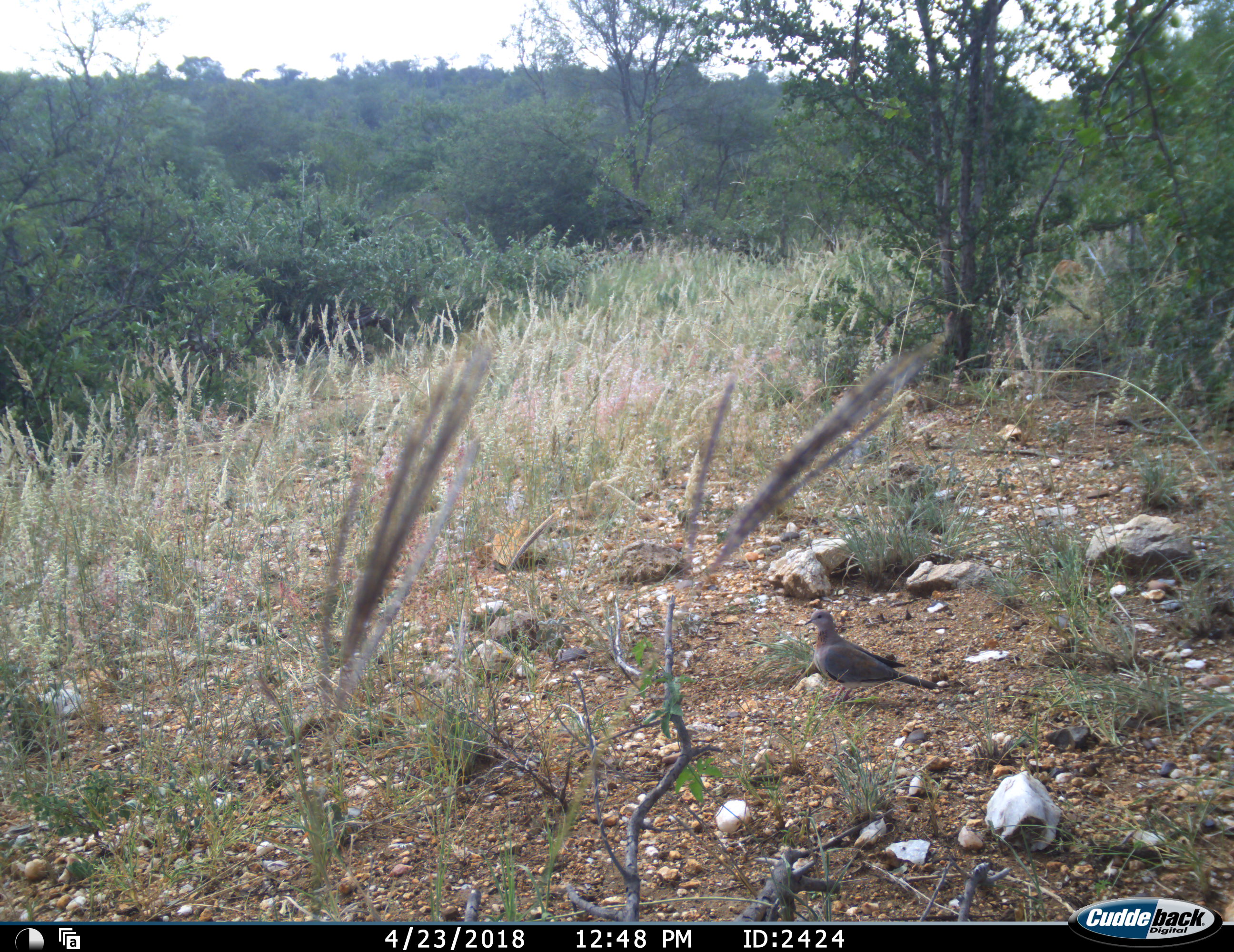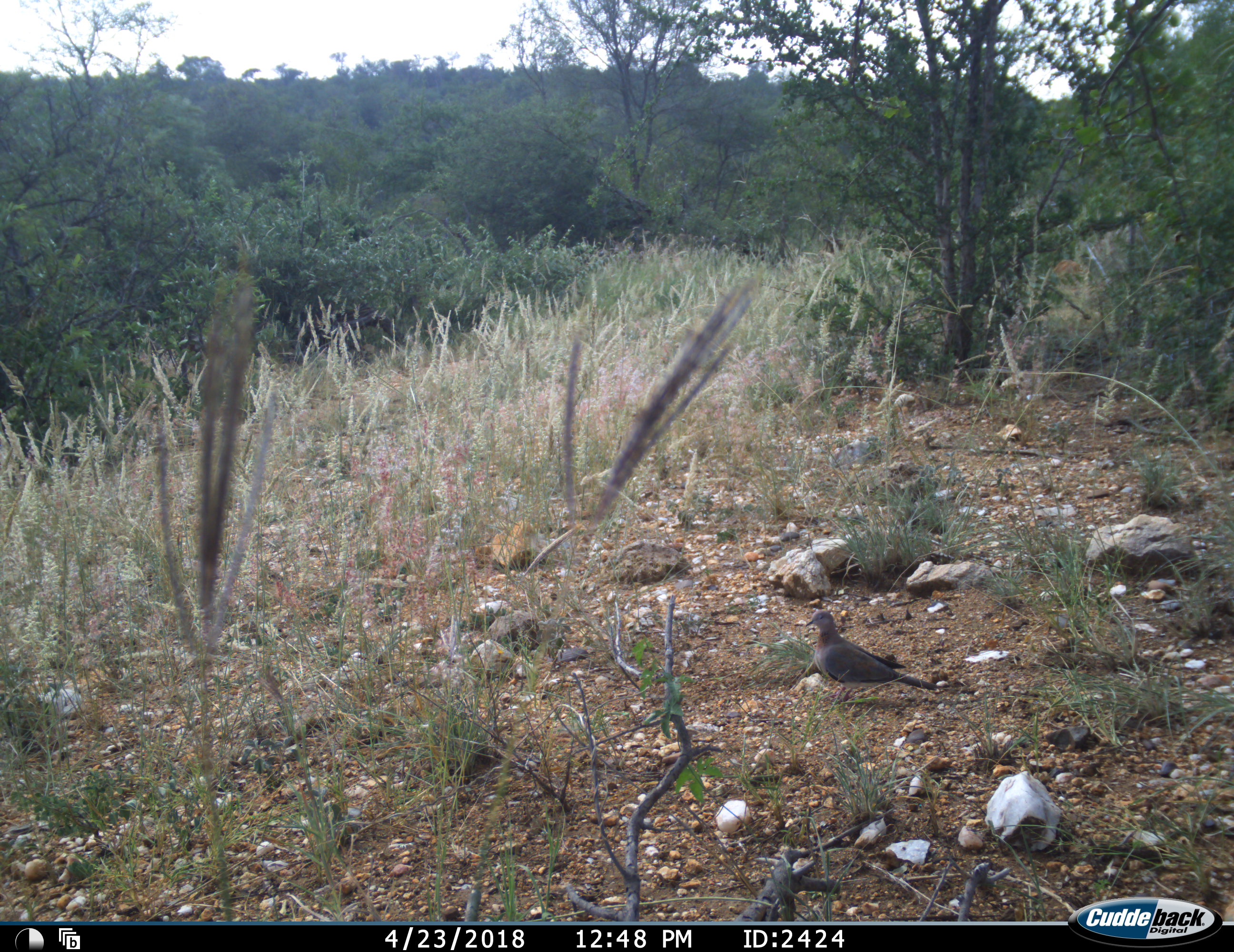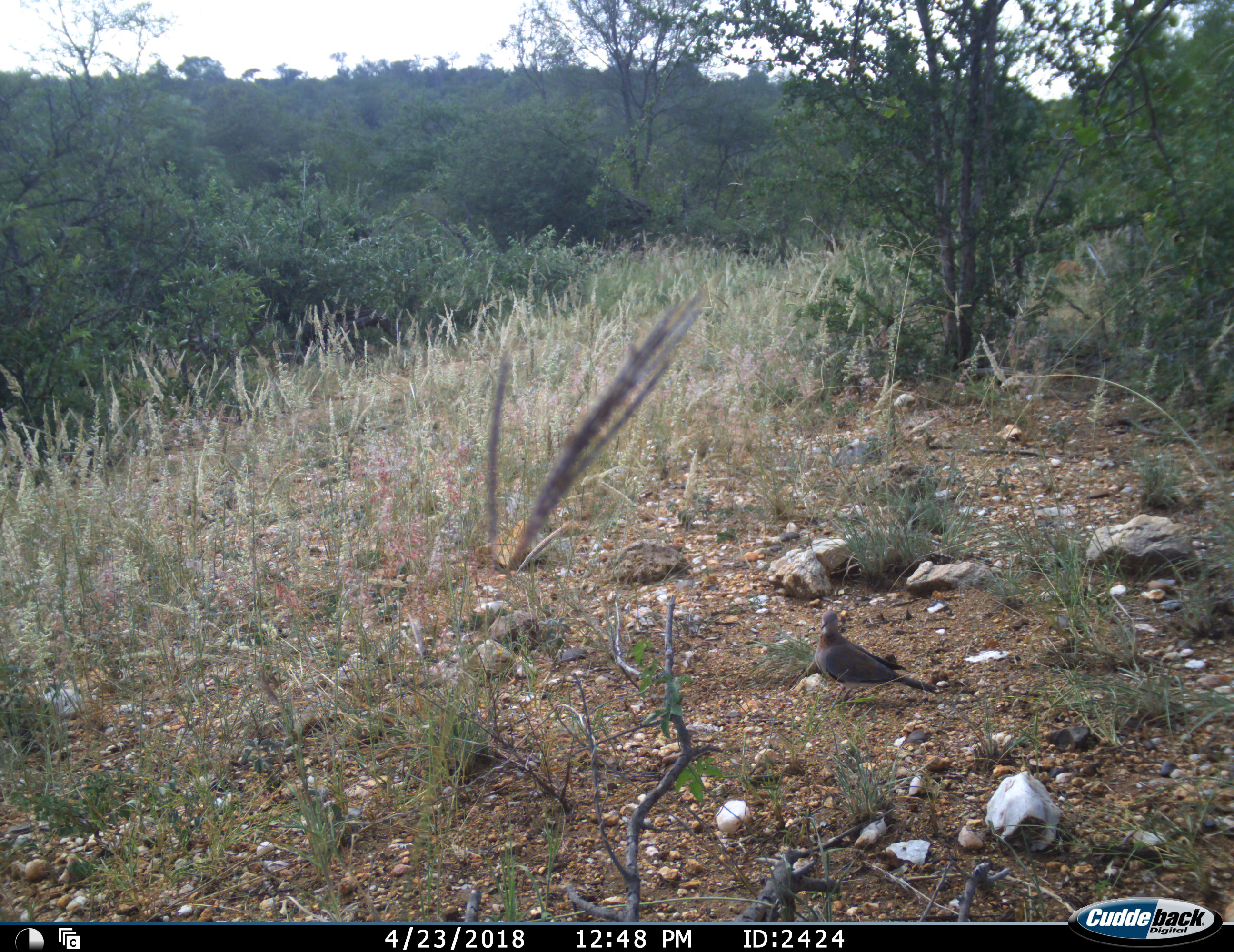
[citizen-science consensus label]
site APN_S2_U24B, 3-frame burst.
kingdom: Animalia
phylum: Chordata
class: Aves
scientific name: Aves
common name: bird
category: birdother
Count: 1.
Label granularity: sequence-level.